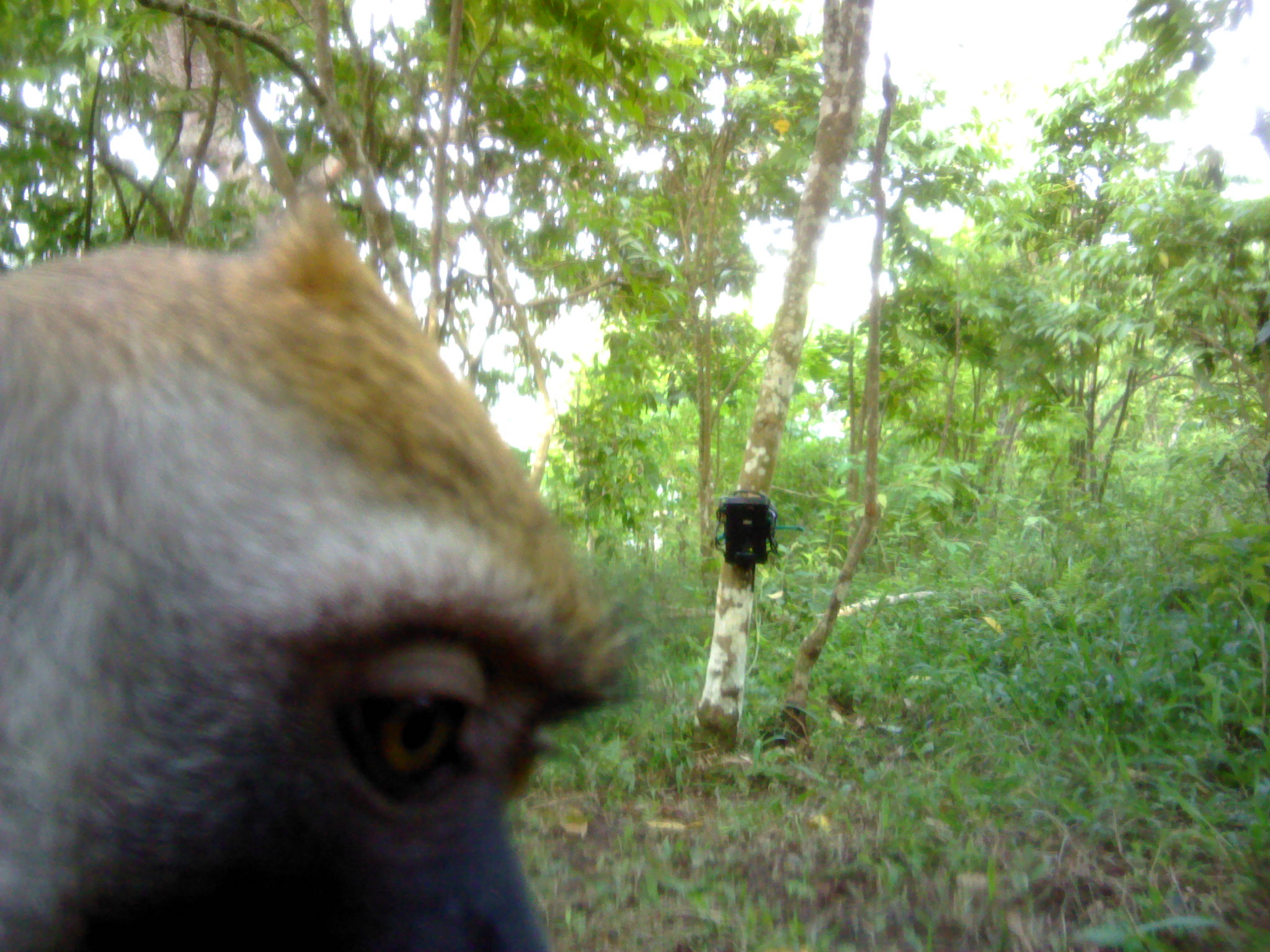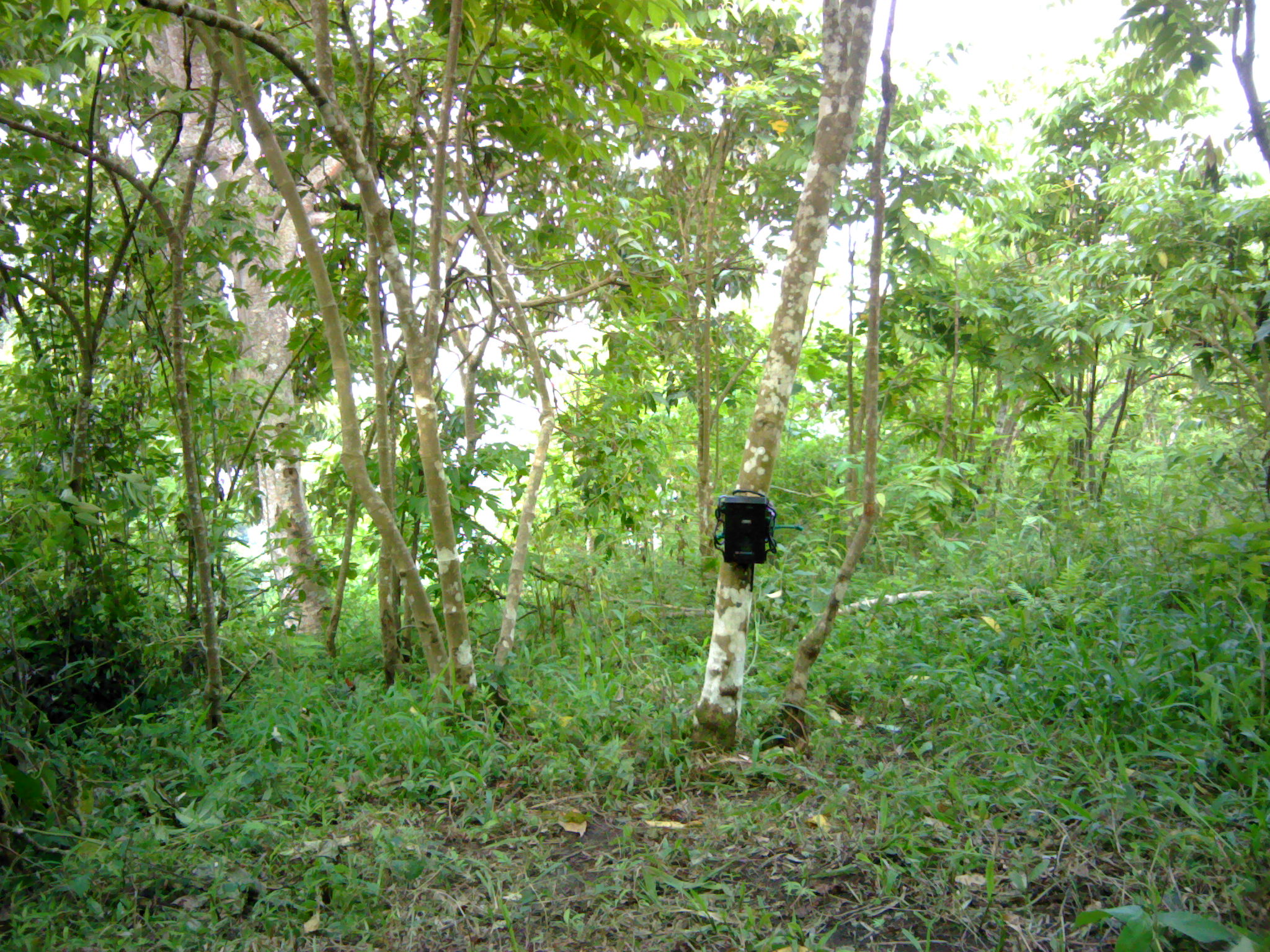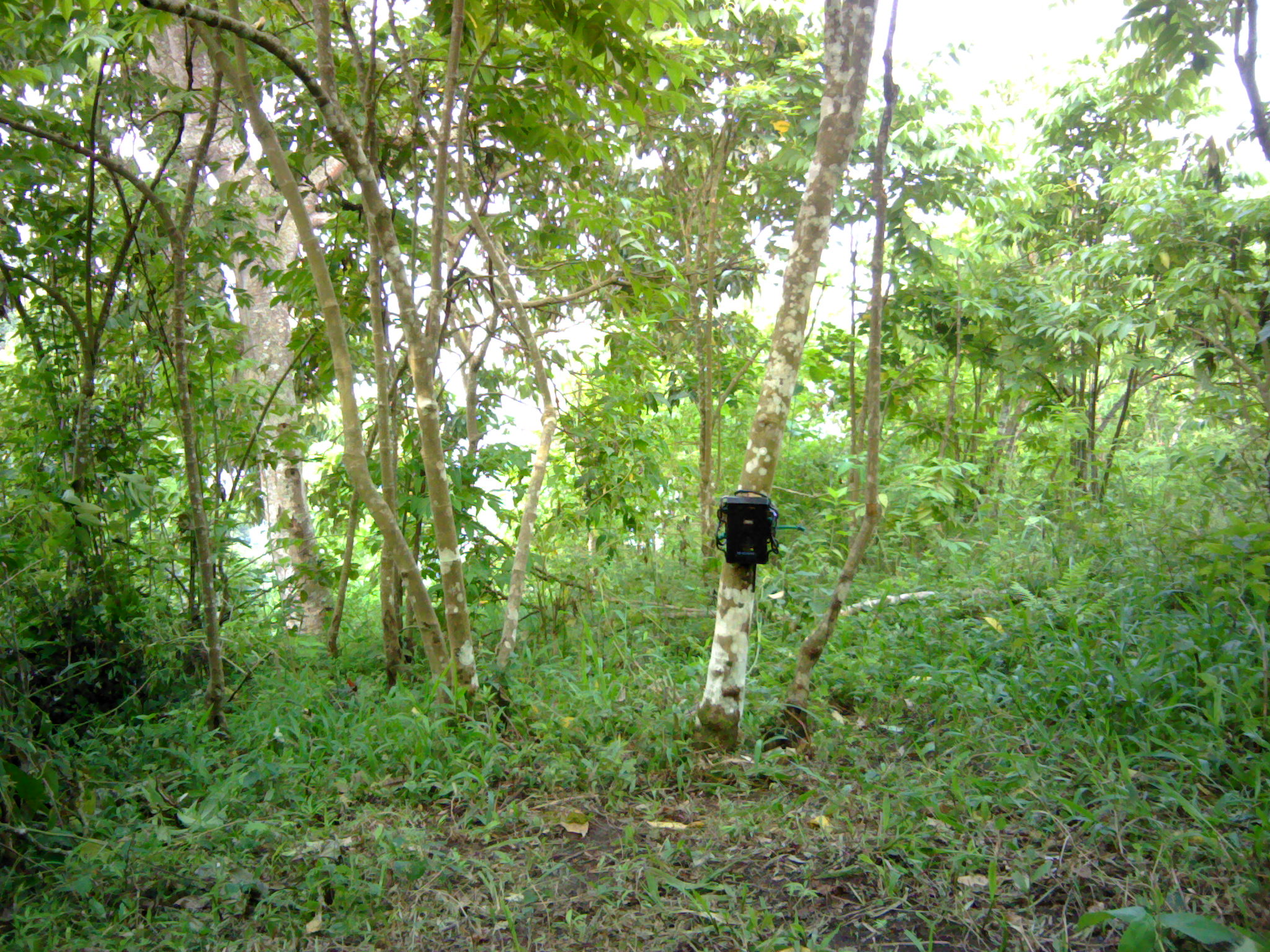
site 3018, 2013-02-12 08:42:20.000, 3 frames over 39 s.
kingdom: Animalia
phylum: Chordata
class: Mammalia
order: Primates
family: Cercopithecidae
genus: Macaca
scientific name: Macaca fascicularis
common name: crab-eating macaque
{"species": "Macaca fascicularis (crab-eating macaque)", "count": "1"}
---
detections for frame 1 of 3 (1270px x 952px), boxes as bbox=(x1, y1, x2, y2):
macaca fascicularis: bbox=(0, 153, 653, 952)